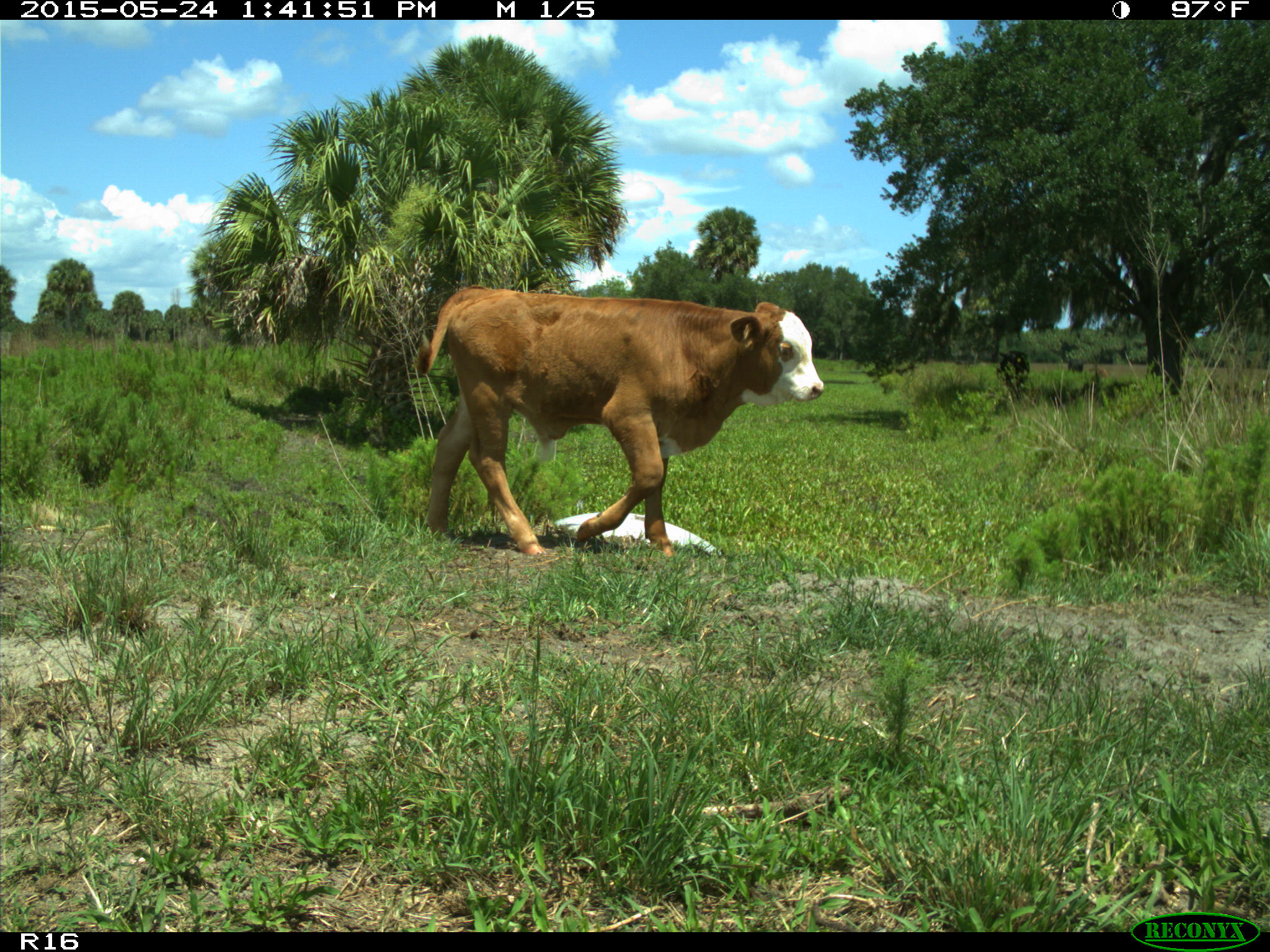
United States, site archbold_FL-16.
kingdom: Animalia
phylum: Chordata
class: Mammalia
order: Artiodactyla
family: Bovidae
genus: Bos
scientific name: Bos taurus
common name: domestic cow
Bos taurus (domestic cow).